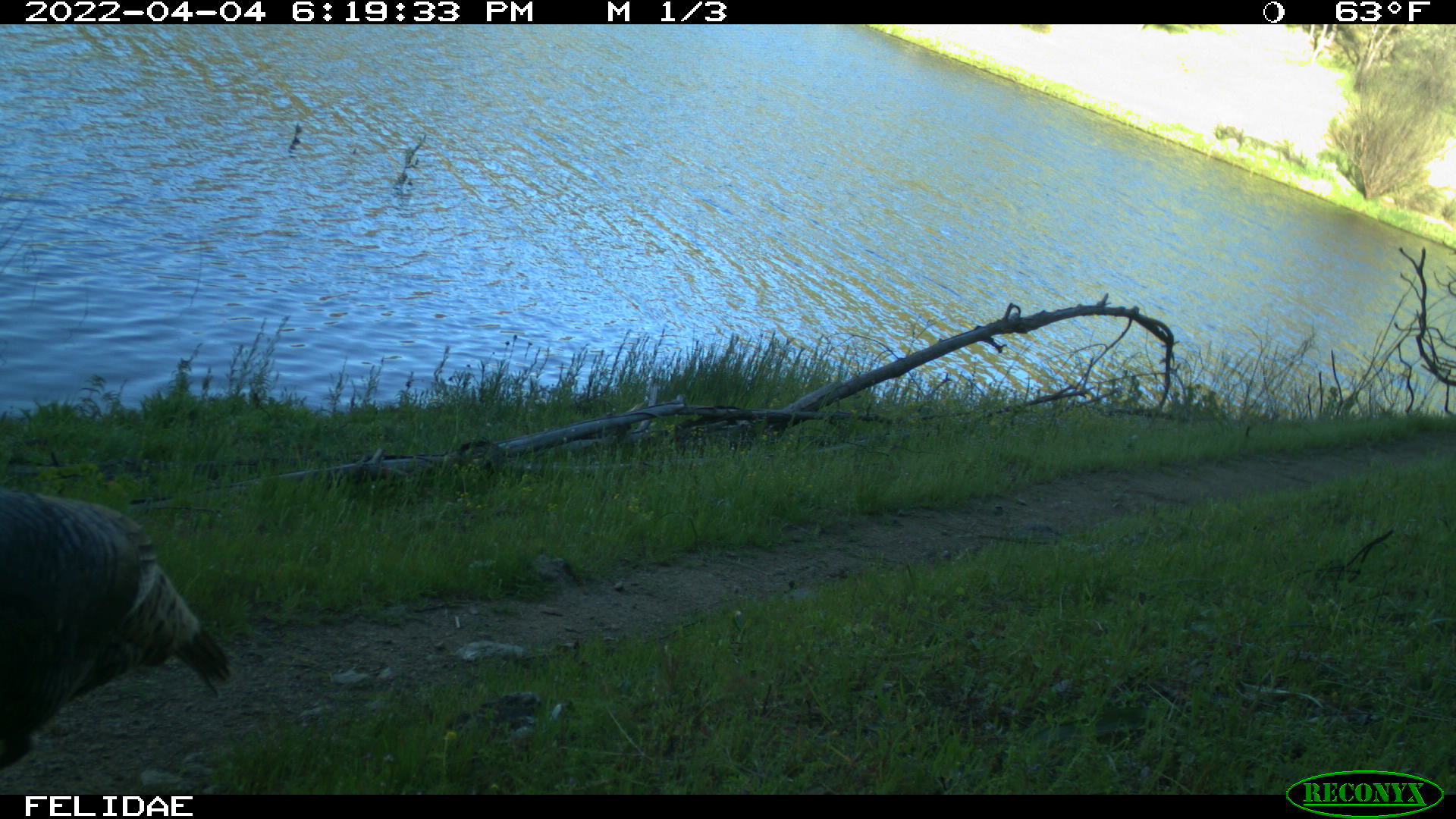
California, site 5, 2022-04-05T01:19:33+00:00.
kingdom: Animalia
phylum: Chordata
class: Aves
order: Galliformes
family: Phasianidae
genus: Meleagris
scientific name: Meleagris gallopavo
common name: turkey